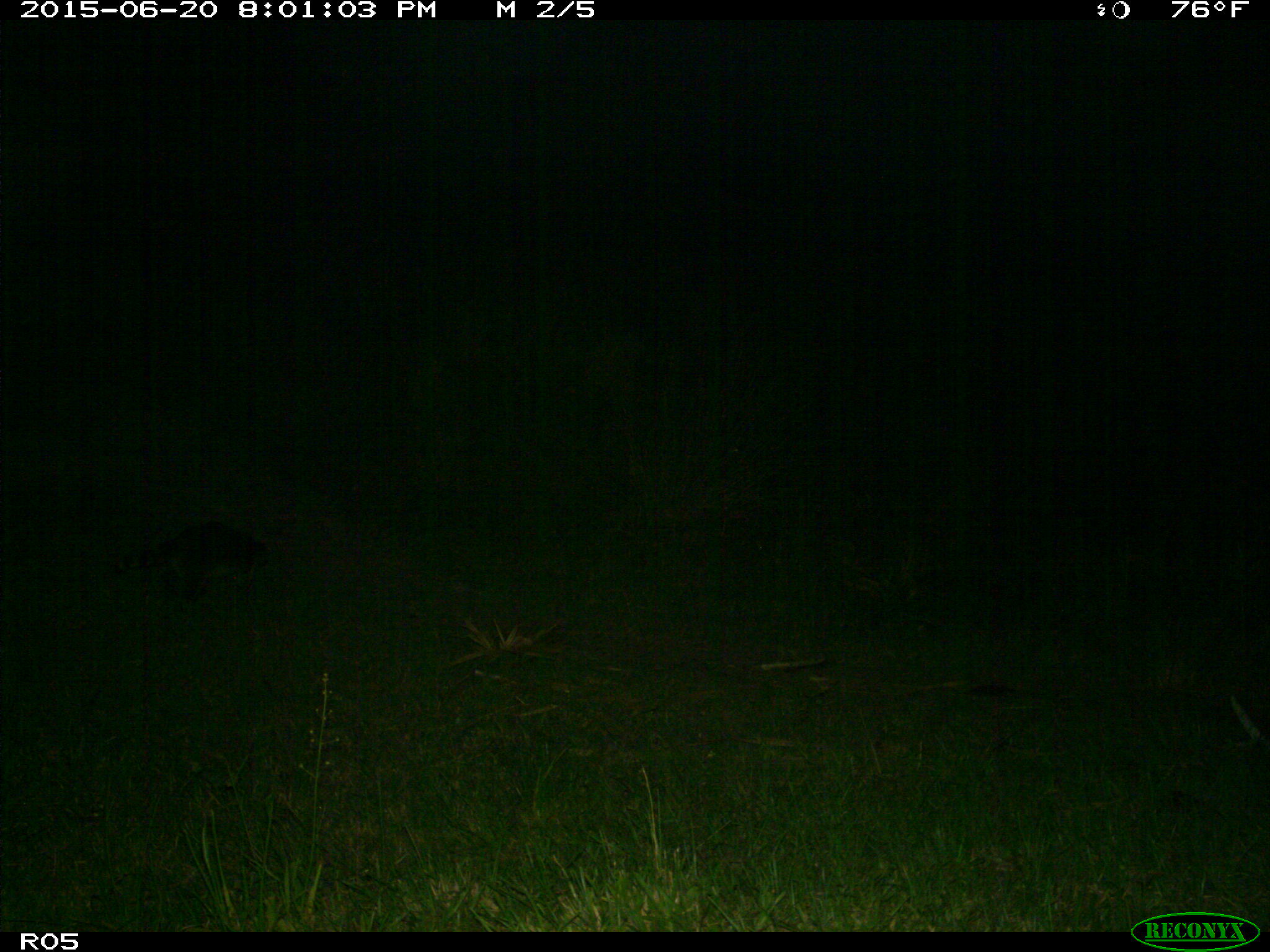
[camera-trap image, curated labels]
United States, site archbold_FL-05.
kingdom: Animalia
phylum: Chordata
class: Mammalia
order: Carnivora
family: Procyonidae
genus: Procyon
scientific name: Procyon lotor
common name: common raccoon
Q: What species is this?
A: Procyon lotor (common raccoon).